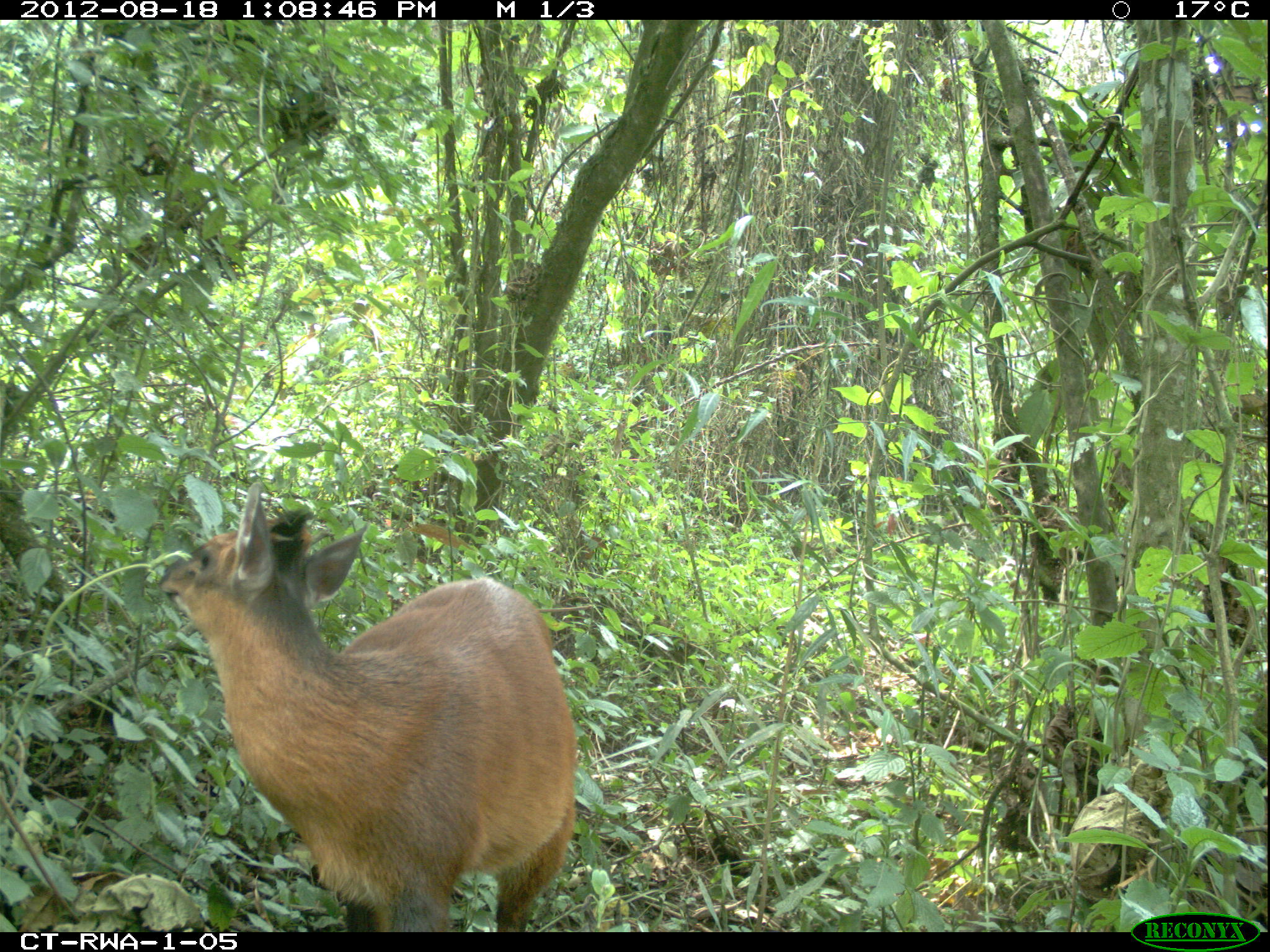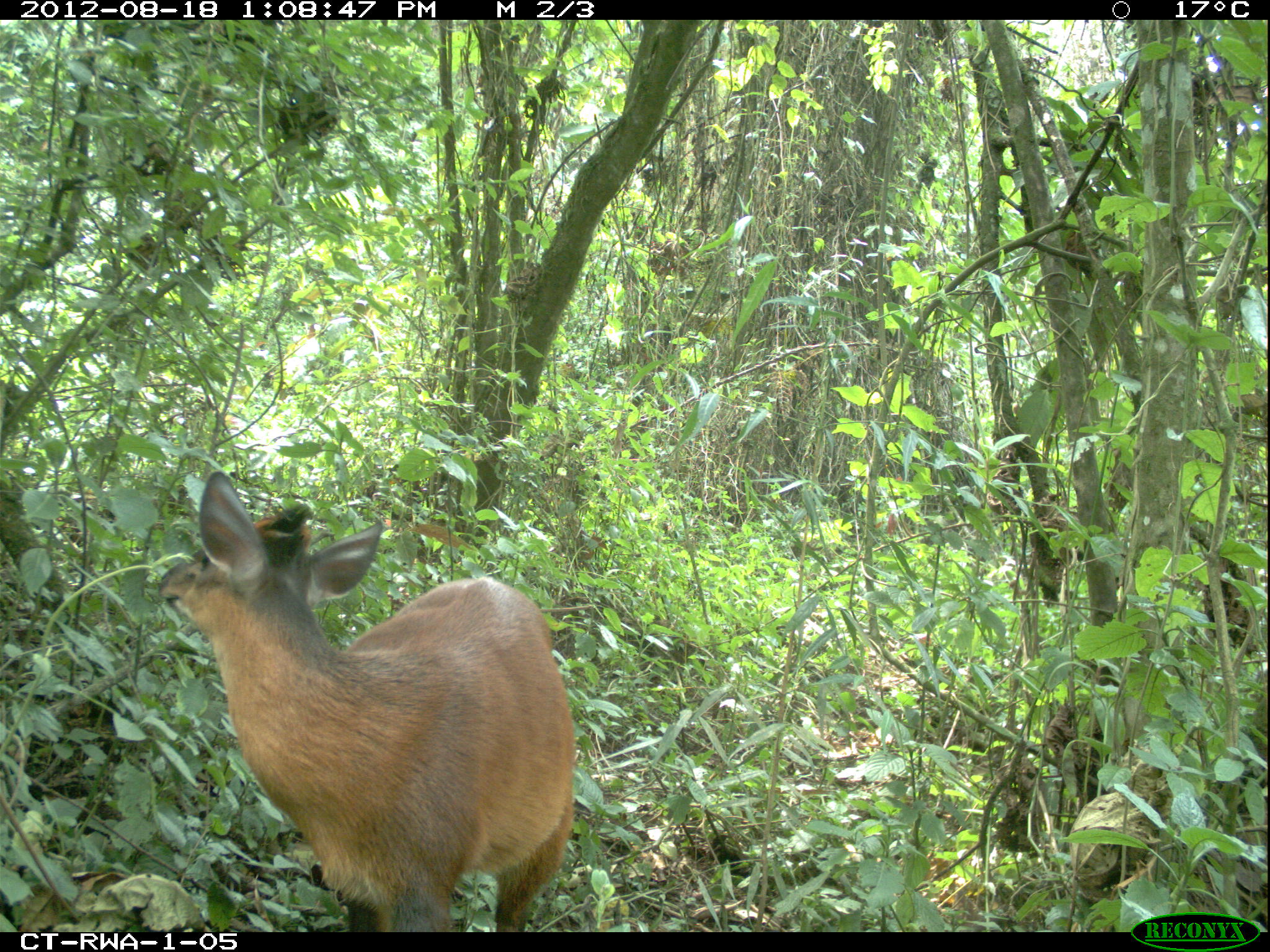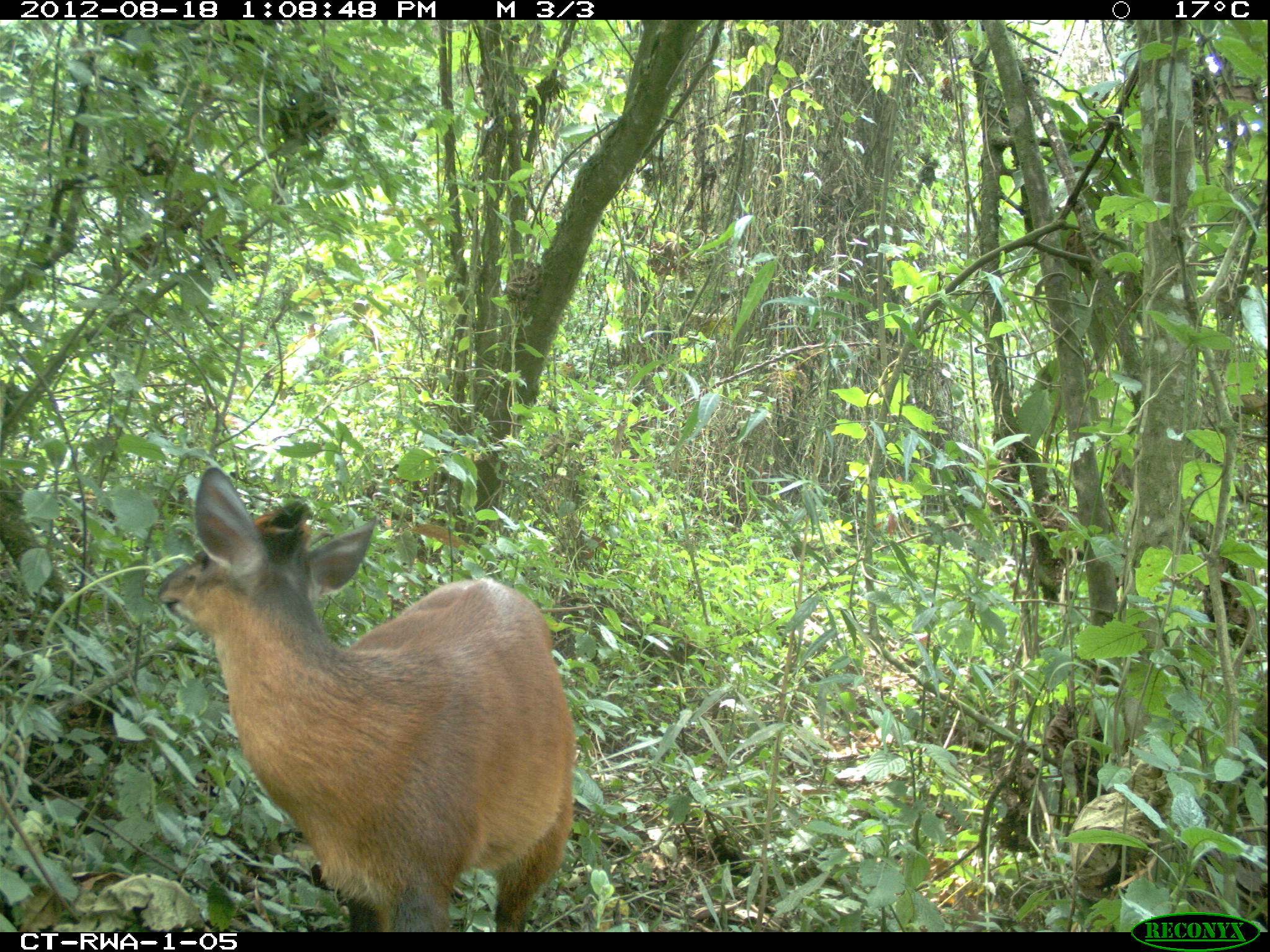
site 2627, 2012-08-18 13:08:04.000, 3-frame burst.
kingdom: Animalia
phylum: Chordata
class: Mammalia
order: Artiodactyla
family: Bovidae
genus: Cephalophus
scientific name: Cephalophus nigrifrons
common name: black-fronted duiker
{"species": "Cephalophus nigrifrons (black-fronted duiker)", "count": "1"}